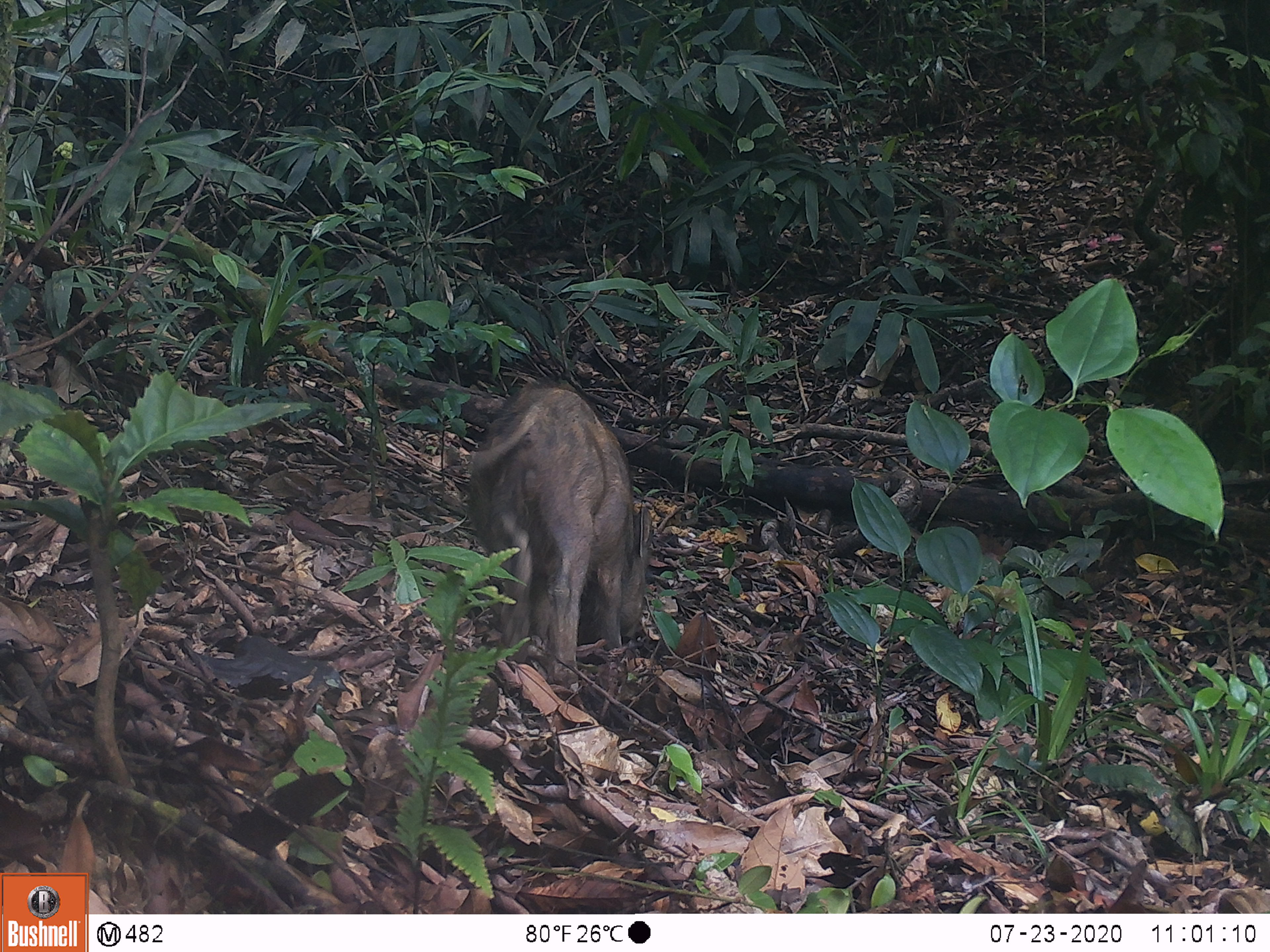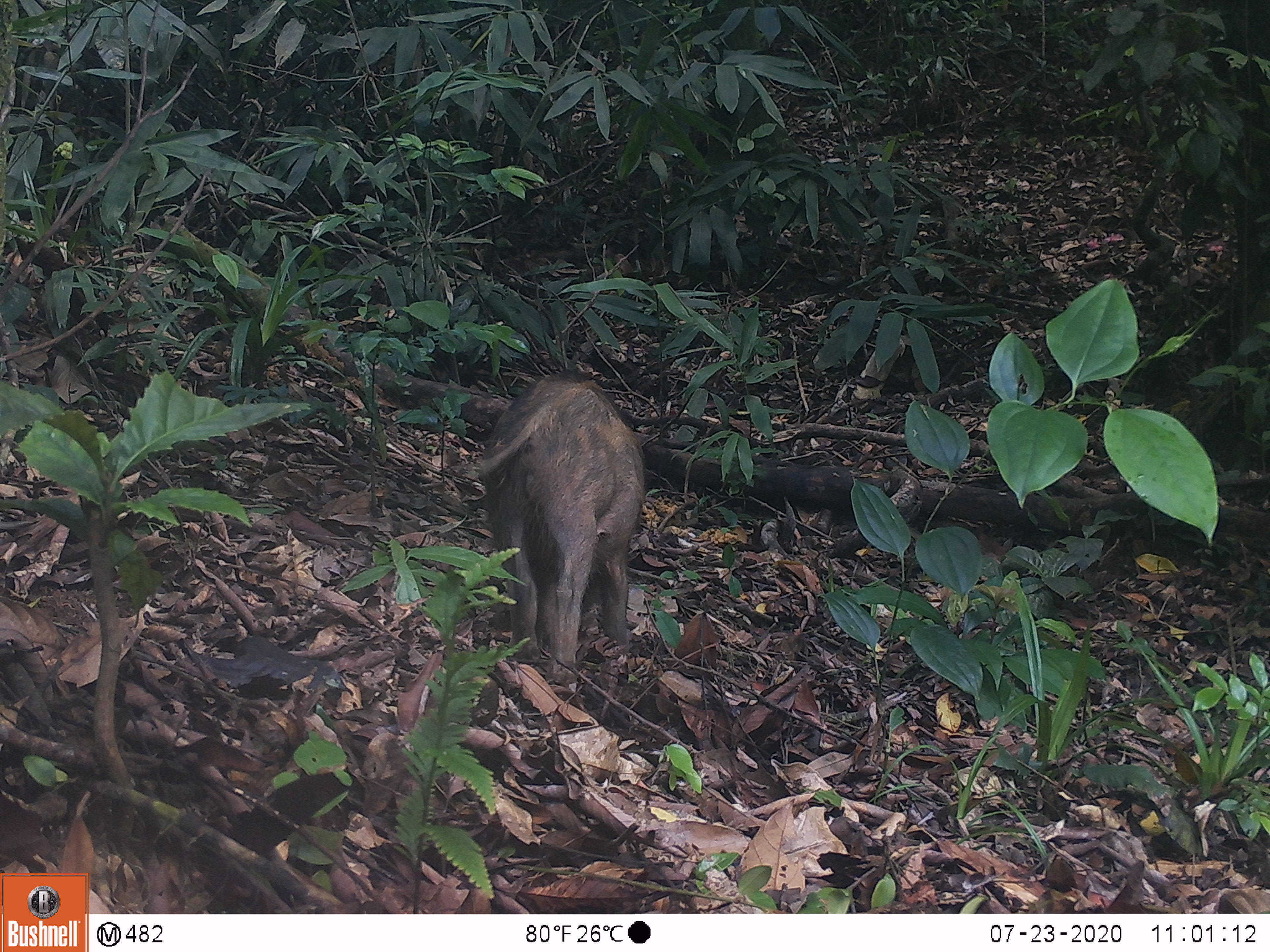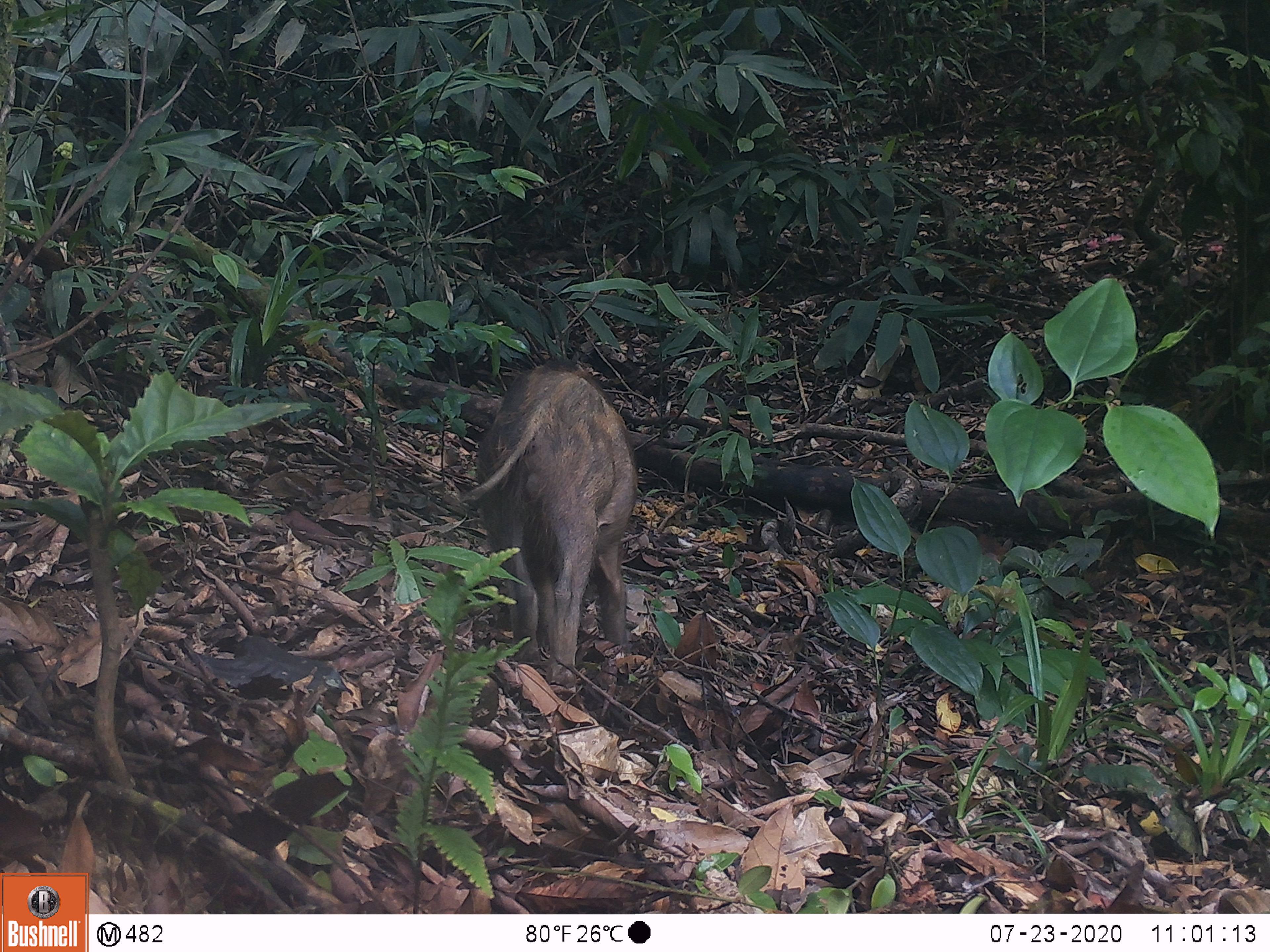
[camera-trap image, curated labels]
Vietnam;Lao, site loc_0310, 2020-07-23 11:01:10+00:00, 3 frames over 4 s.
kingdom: Animalia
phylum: Chordata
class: Mammalia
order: Artiodactyla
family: Suidae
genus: Sus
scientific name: Sus scrofa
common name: eurasian wild pig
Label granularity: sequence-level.